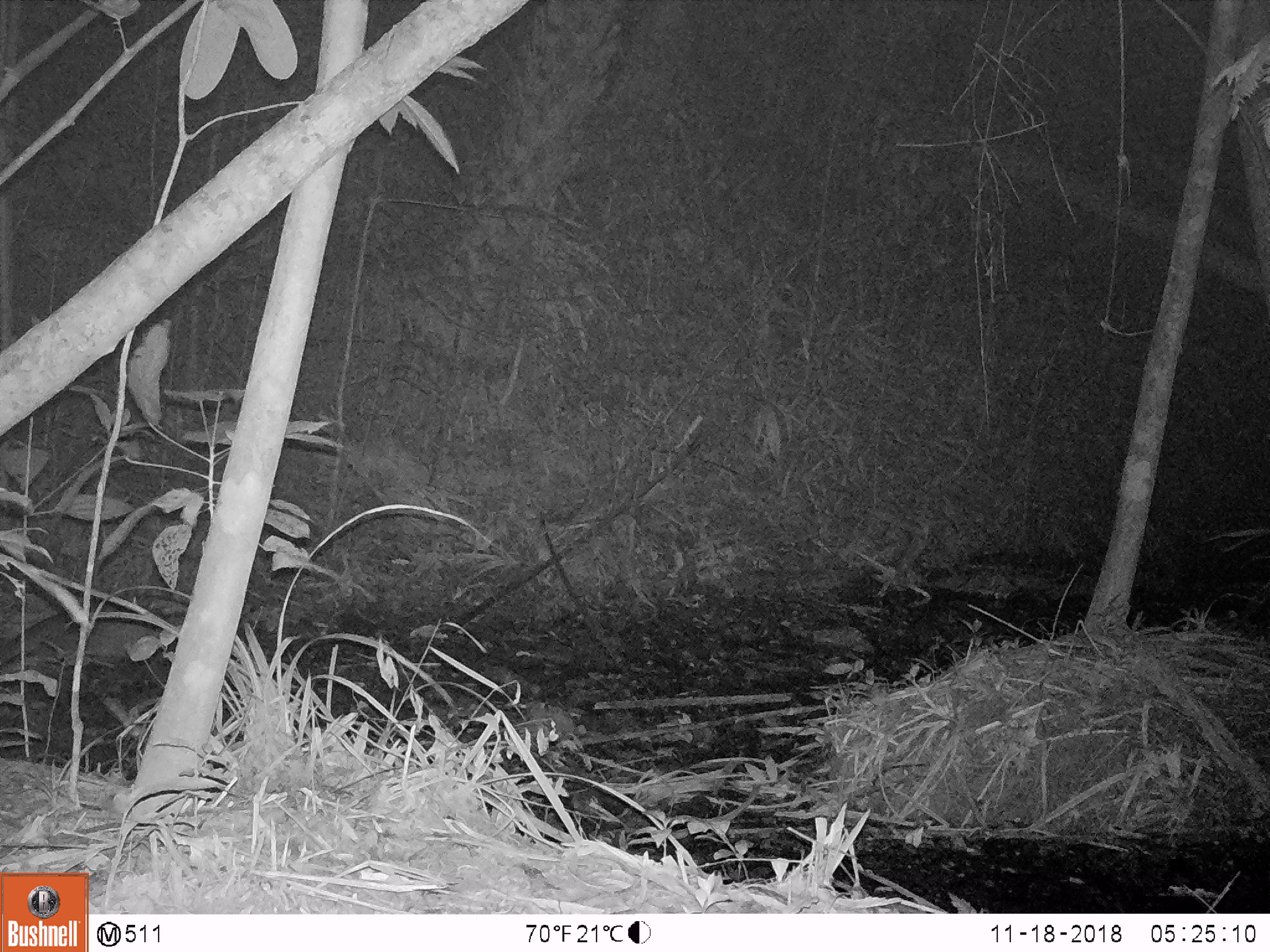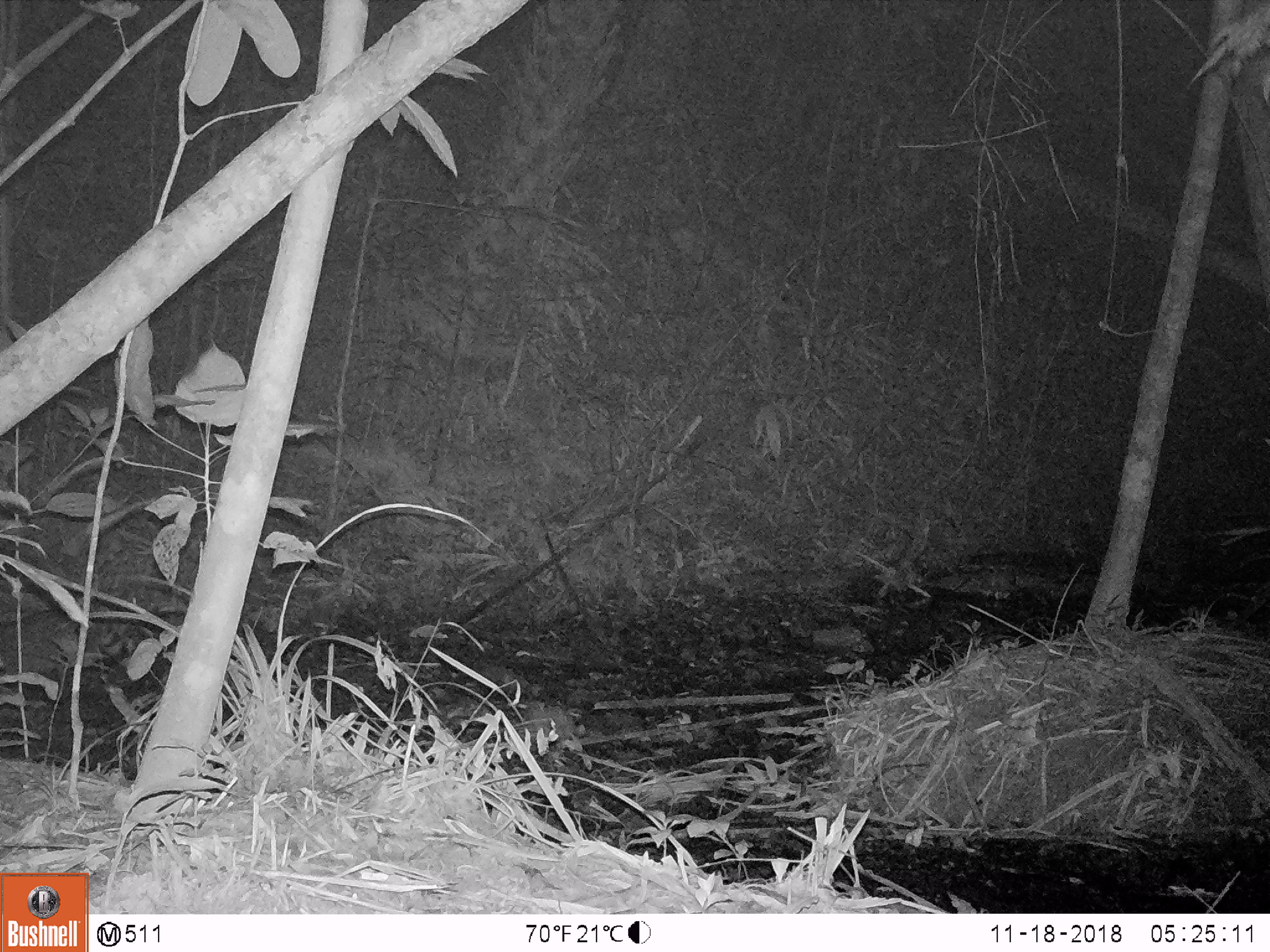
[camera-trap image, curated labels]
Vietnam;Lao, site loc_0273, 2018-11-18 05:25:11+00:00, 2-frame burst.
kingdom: Animalia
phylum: Chordata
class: Mammalia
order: Carnivora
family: Viverridae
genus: Viverra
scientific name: Viverra zibetha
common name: large indian civet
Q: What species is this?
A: Large indian civet (Viverra zibetha).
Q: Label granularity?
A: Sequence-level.